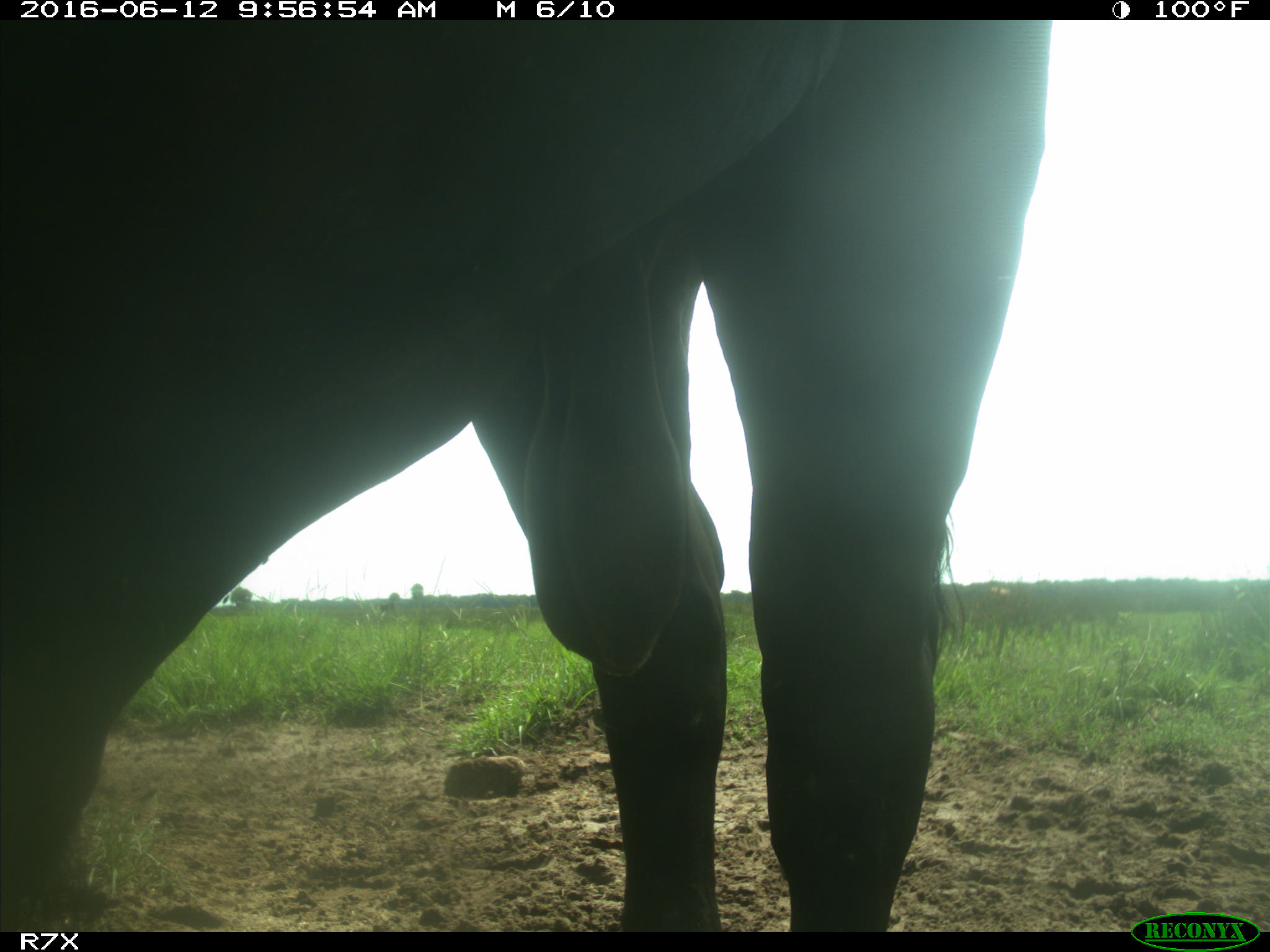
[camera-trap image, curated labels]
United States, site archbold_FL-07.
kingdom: Animalia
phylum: Chordata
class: Mammalia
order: Artiodactyla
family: Bovidae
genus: Bos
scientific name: Bos taurus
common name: domestic cow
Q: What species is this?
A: Bos taurus (domestic cow).